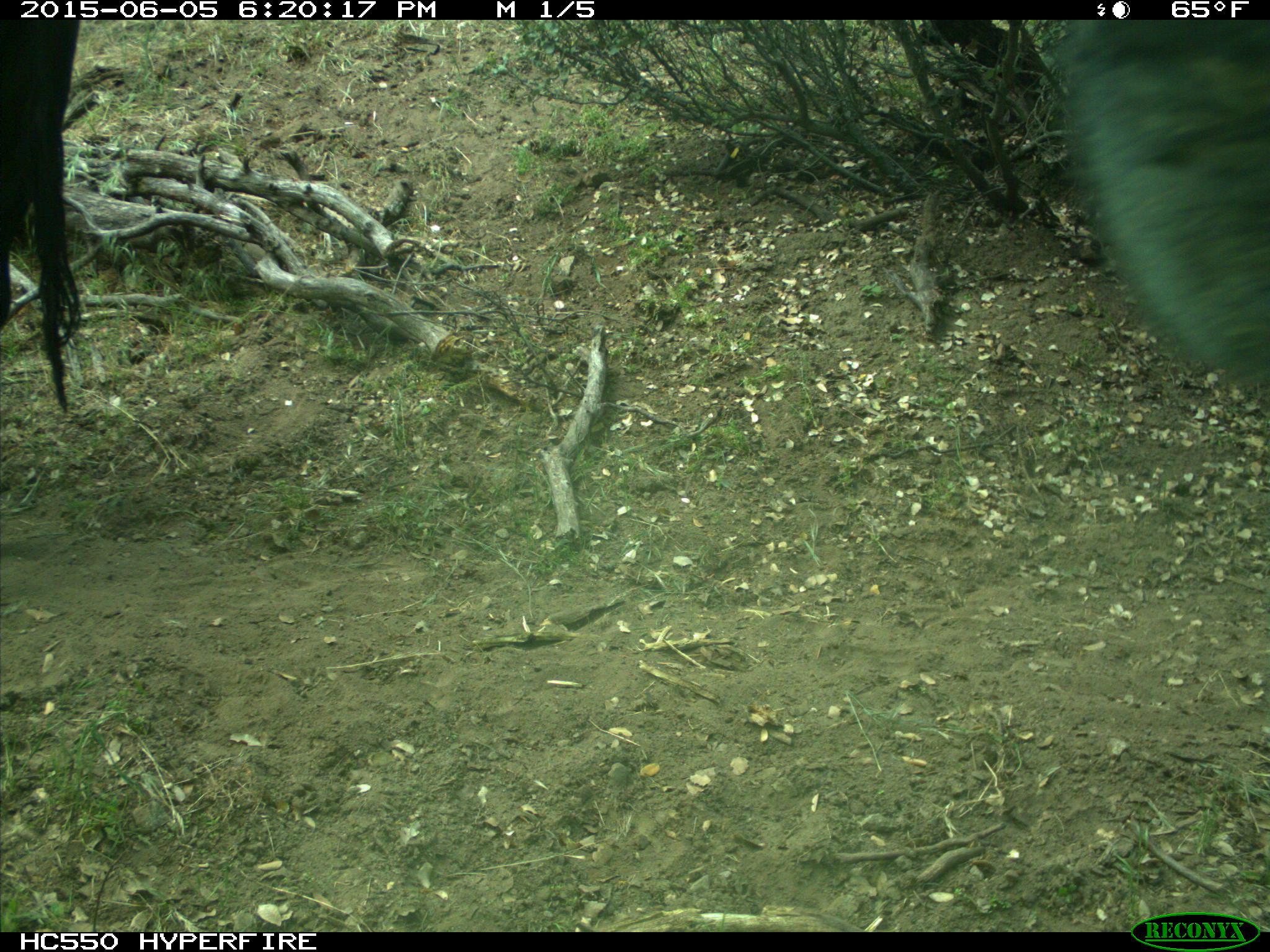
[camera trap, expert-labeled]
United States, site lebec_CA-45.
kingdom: Animalia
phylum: Chordata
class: Mammalia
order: Artiodactyla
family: Bovidae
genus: Bos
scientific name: Bos taurus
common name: domestic cow